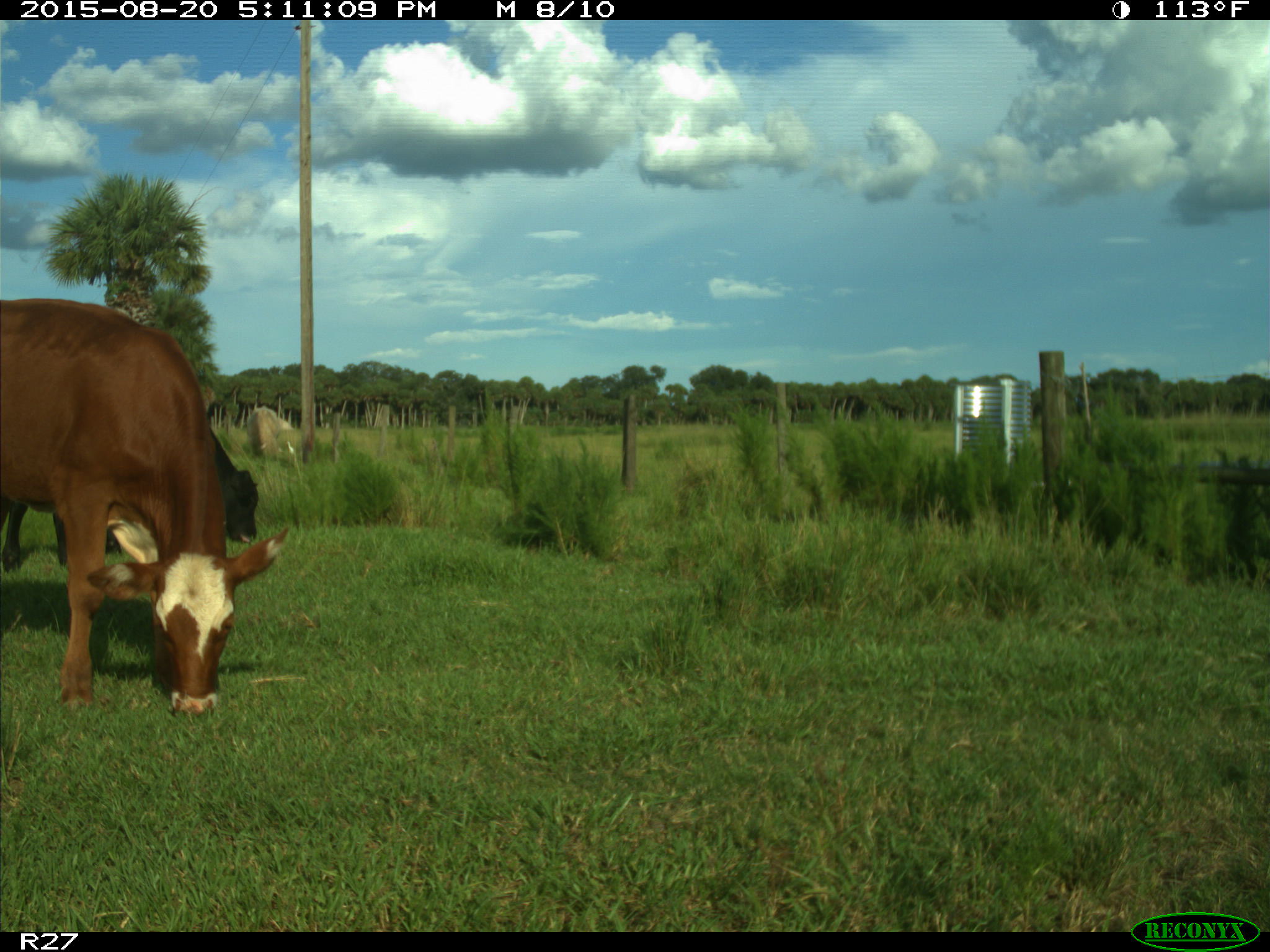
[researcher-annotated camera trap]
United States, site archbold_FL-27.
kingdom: Animalia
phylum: Chordata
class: Mammalia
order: Artiodactyla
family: Bovidae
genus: Bos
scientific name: Bos taurus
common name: domestic cow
Bos taurus (domestic cow).